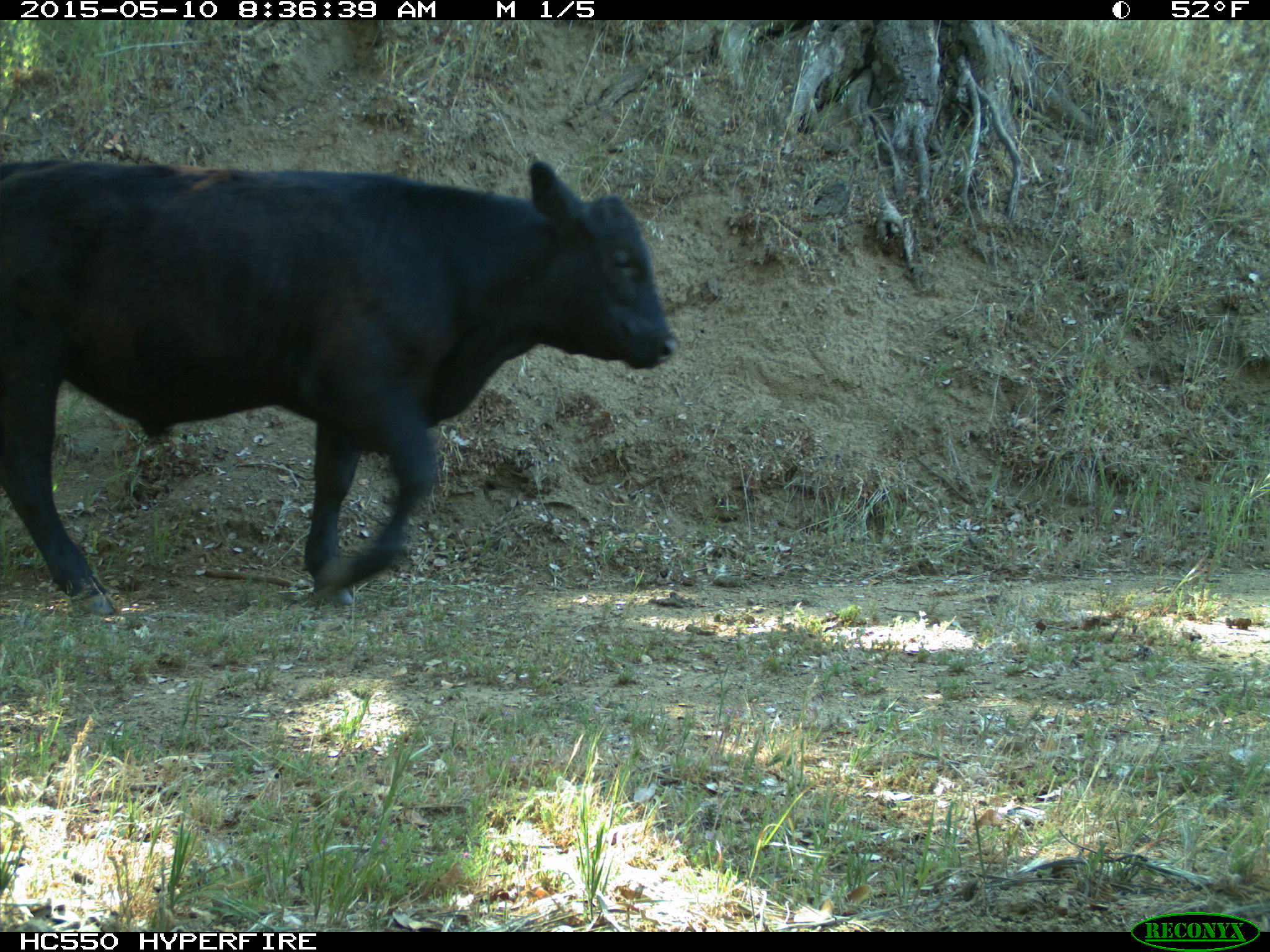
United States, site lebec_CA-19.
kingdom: Animalia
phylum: Chordata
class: Mammalia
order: Artiodactyla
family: Bovidae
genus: Bos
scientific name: Bos taurus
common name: domestic cow